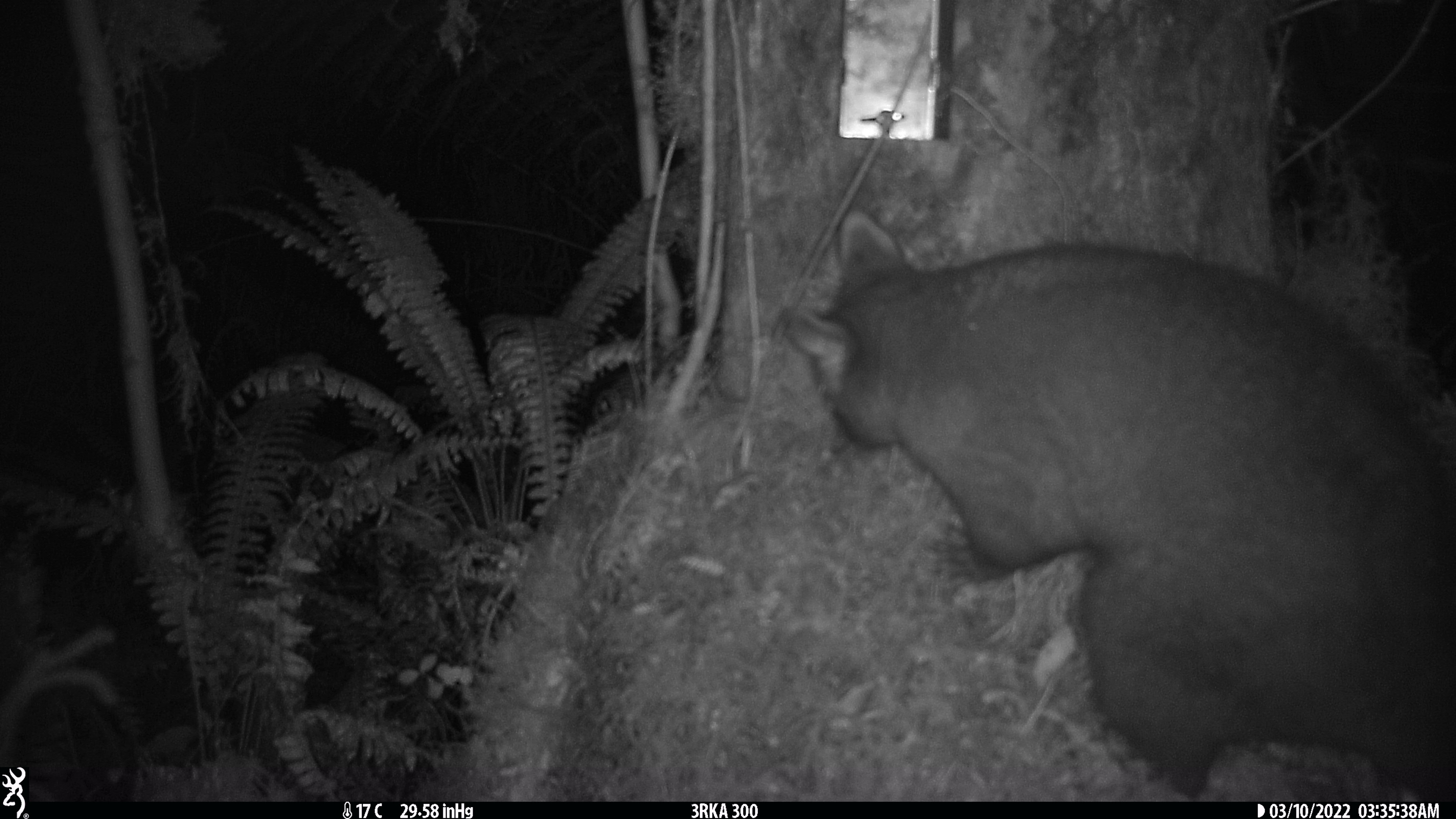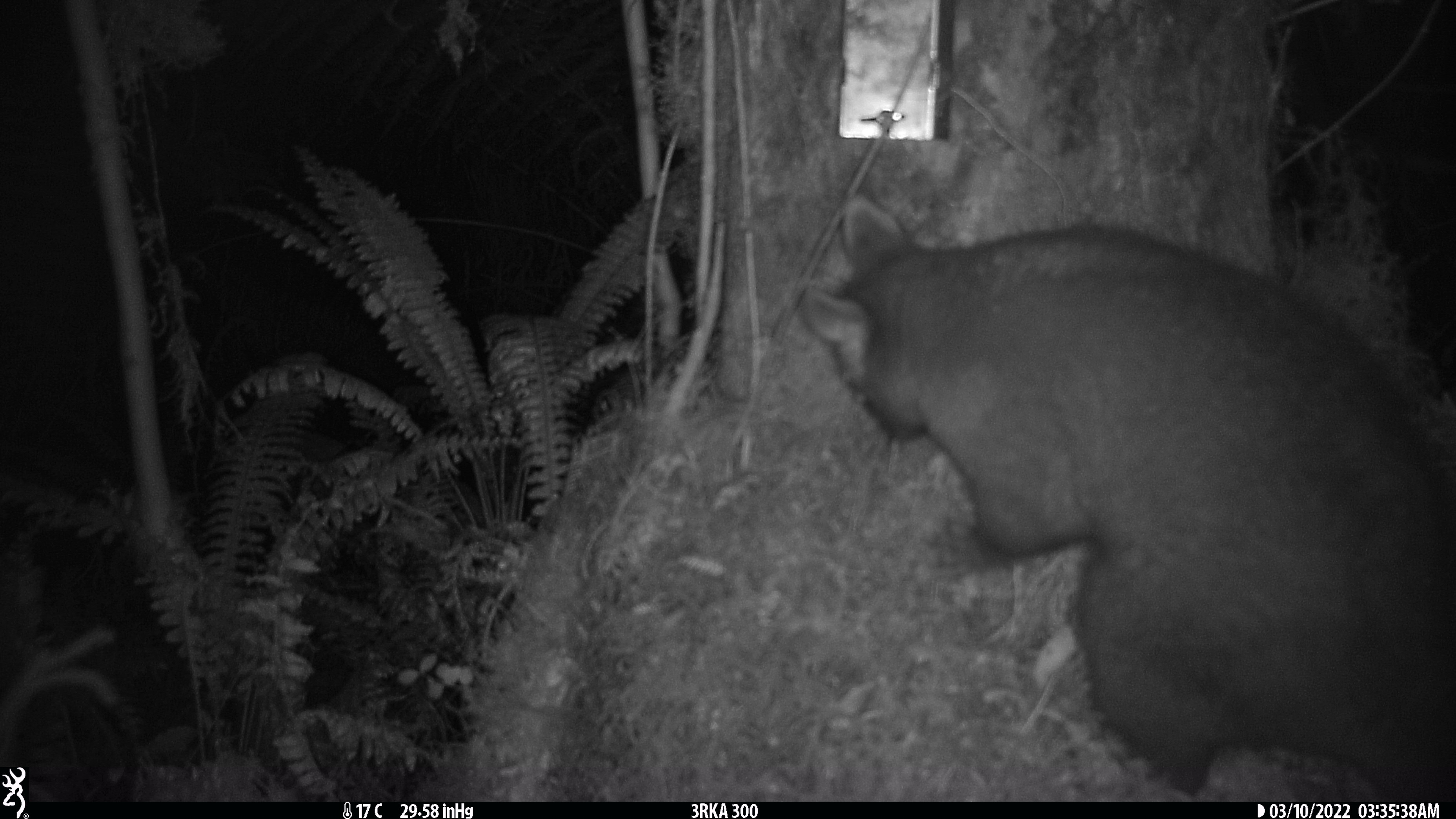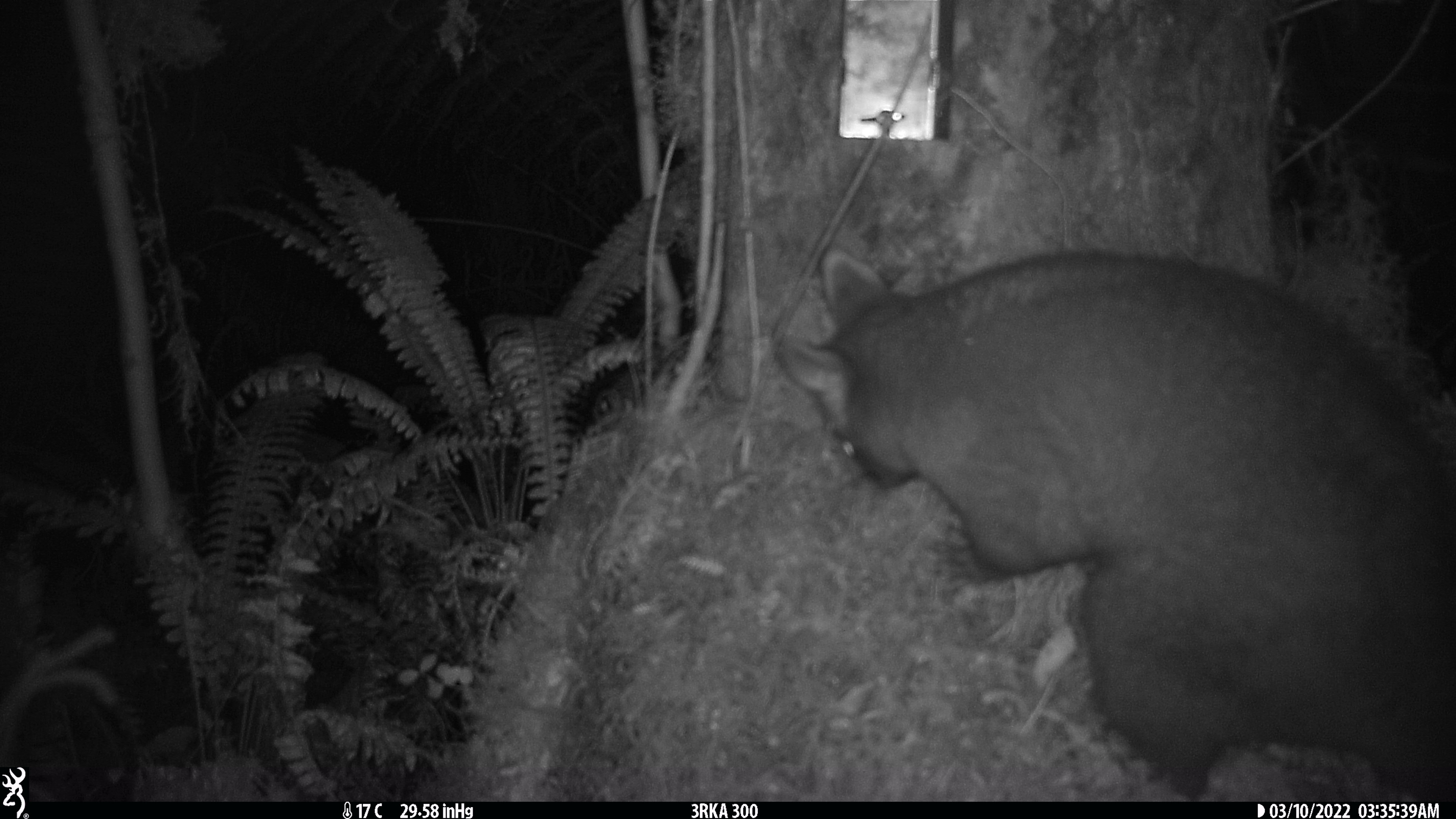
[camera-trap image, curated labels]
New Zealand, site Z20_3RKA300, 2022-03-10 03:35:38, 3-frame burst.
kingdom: Animalia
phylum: Chordata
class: Mammalia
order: Diprotodontia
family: Phalangeridae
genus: Trichosurus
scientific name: Trichosurus vulpecula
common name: common brushtail possum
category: possum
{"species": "possum (common brushtail possum) (Trichosurus vulpecula)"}